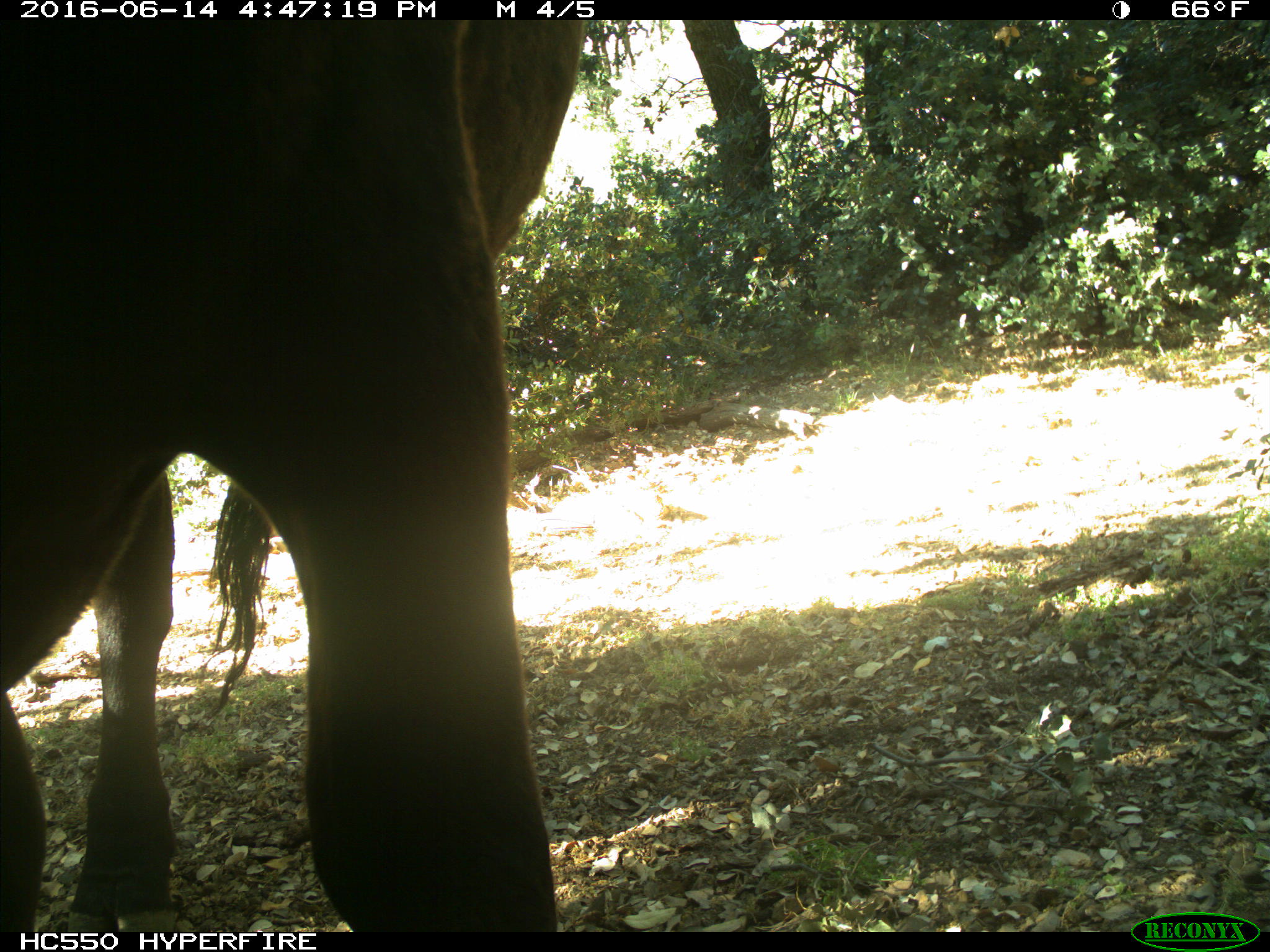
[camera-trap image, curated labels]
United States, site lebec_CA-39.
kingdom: Animalia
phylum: Chordata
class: Mammalia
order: Artiodactyla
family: Bovidae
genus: Bos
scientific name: Bos taurus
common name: domestic cow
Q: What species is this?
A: Bos taurus (domestic cow).